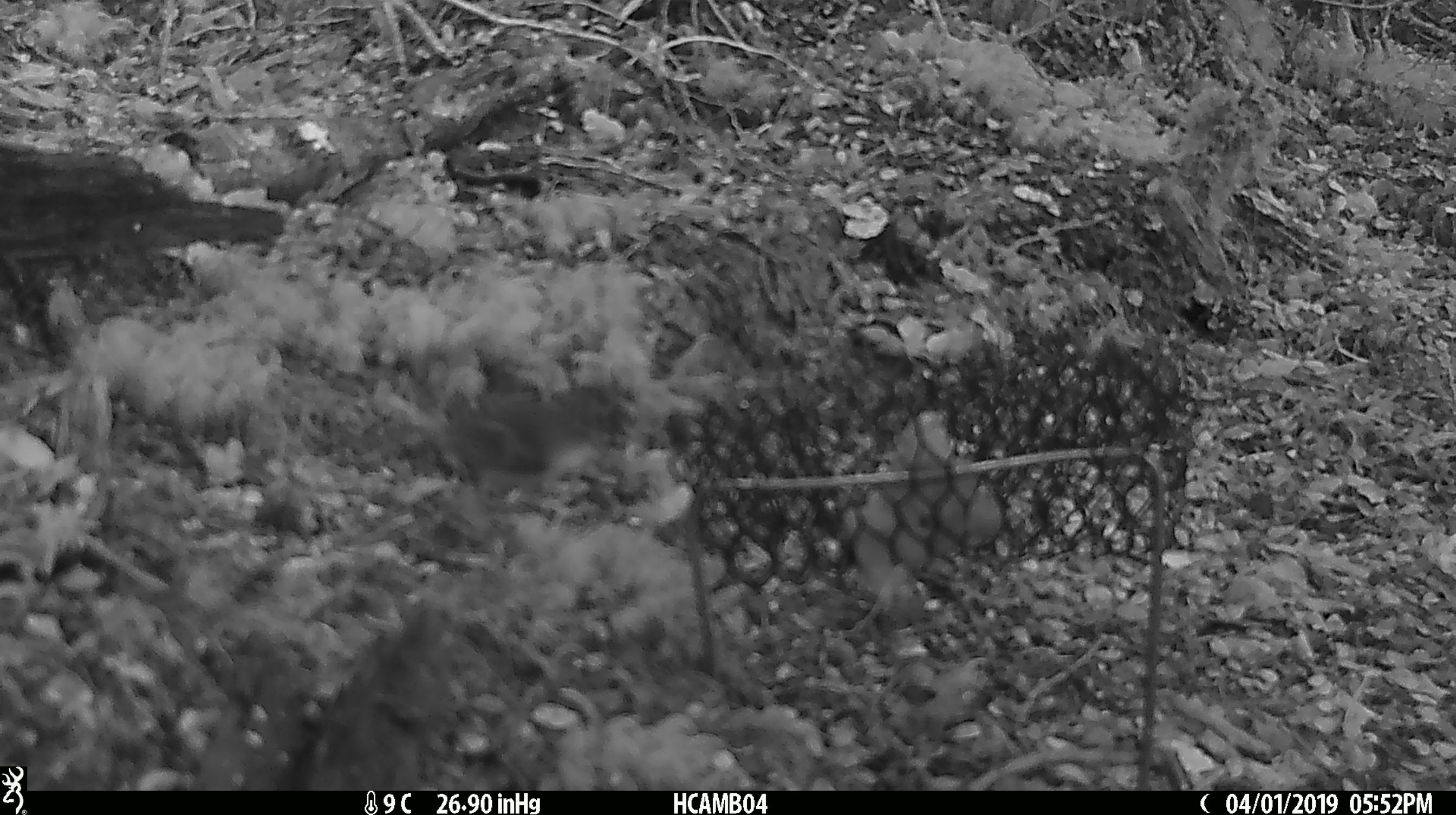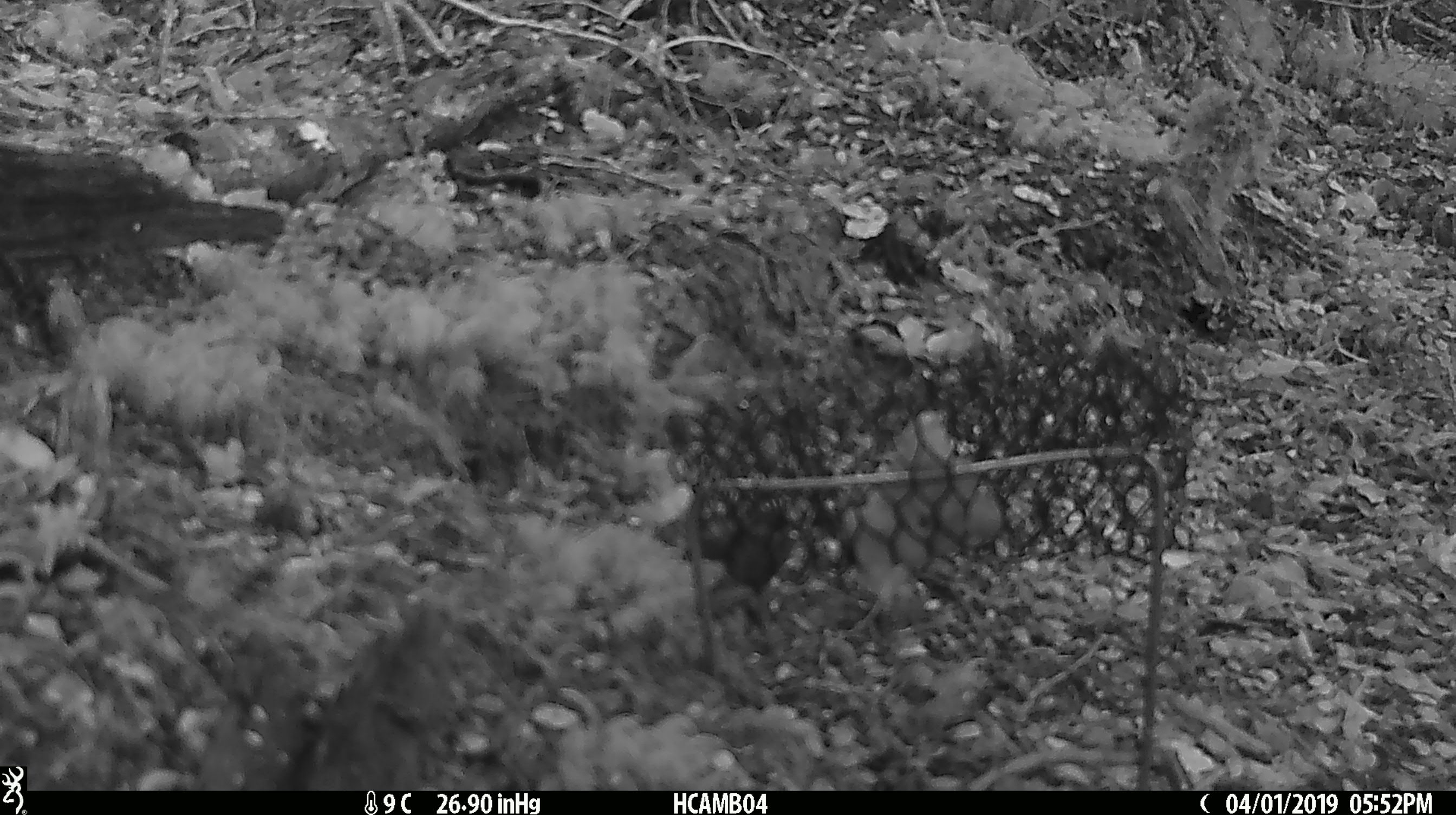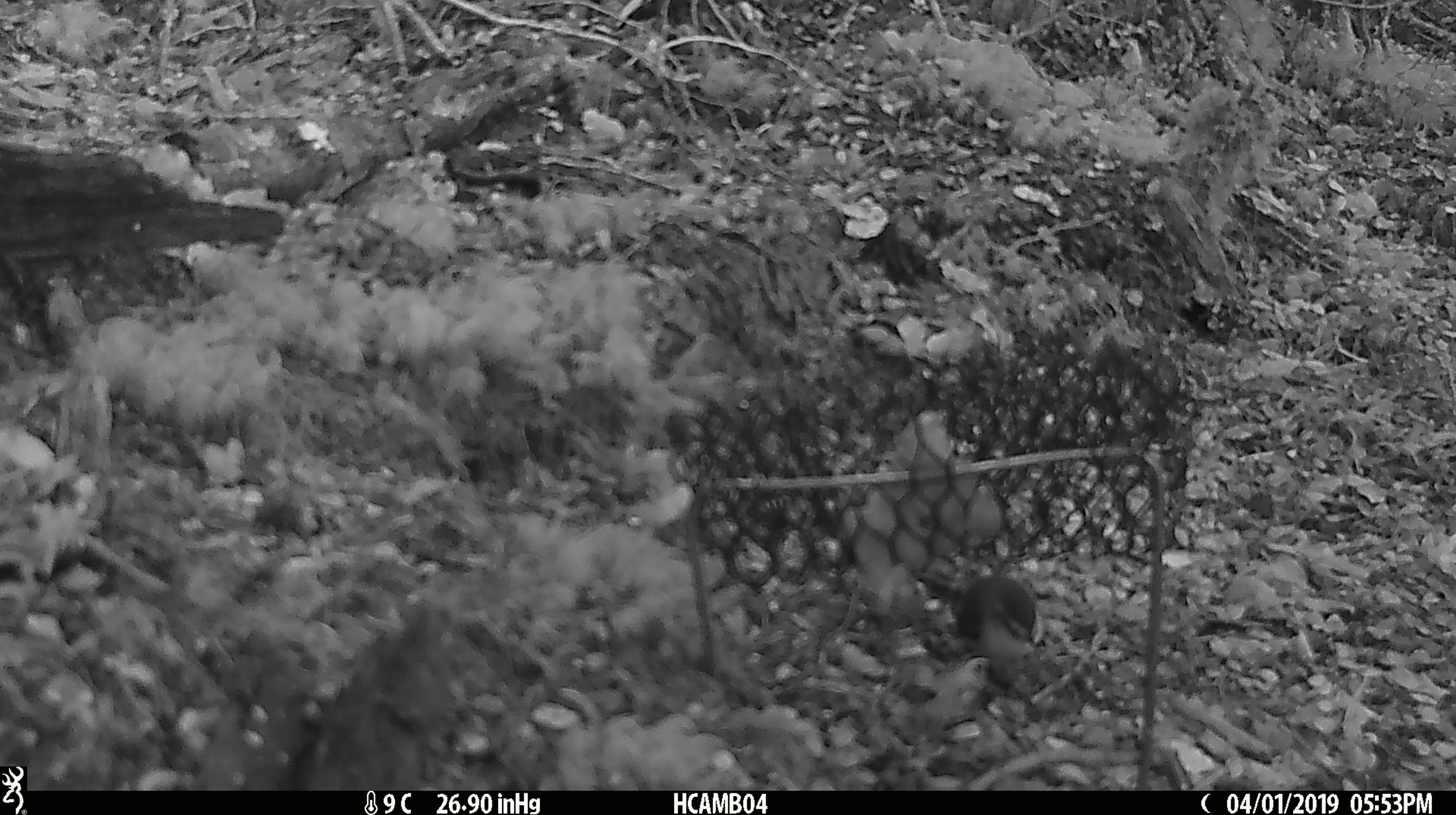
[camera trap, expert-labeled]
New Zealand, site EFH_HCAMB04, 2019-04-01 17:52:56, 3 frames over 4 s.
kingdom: Animalia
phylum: Chordata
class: Aves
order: Passeriformes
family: Acanthisittidae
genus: Acanthisitta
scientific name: Acanthisitta chloris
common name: rifleman